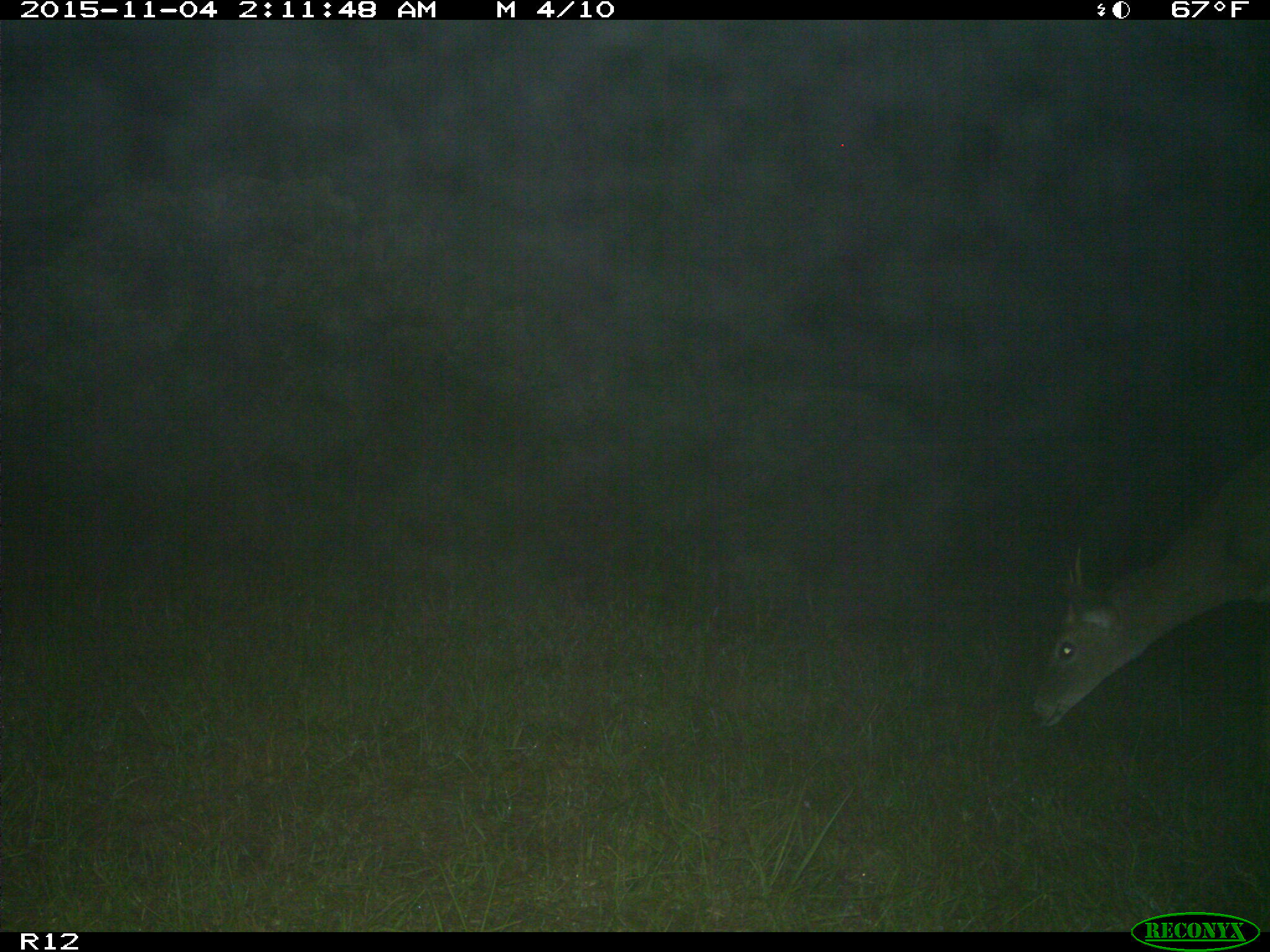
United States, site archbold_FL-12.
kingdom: Animalia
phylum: Chordata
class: Mammalia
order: Artiodactyla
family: Cervidae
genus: Odocoileus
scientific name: Odocoileus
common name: deer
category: unidentified deer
Unidentified deer (deer) (Odocoileus).